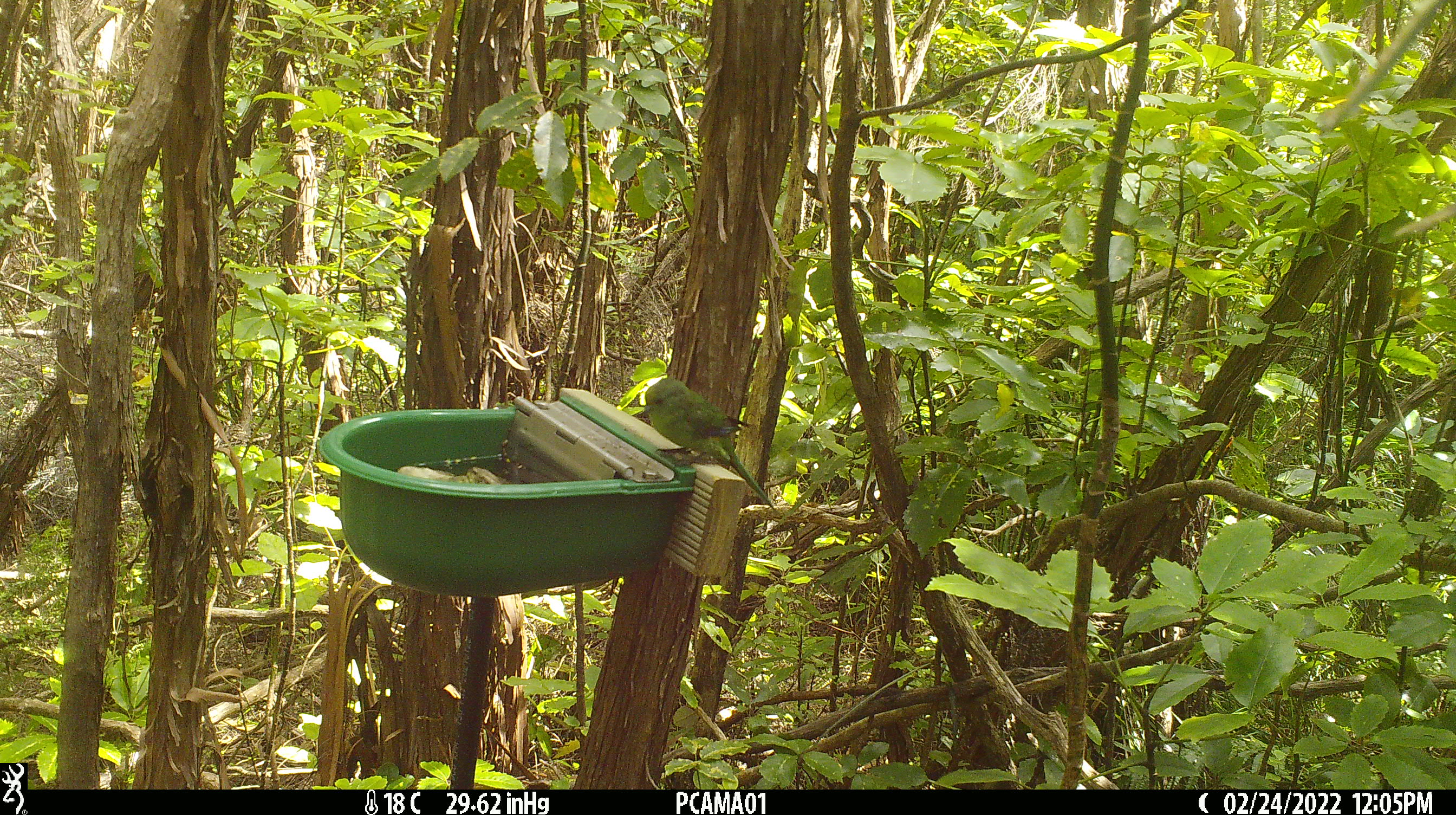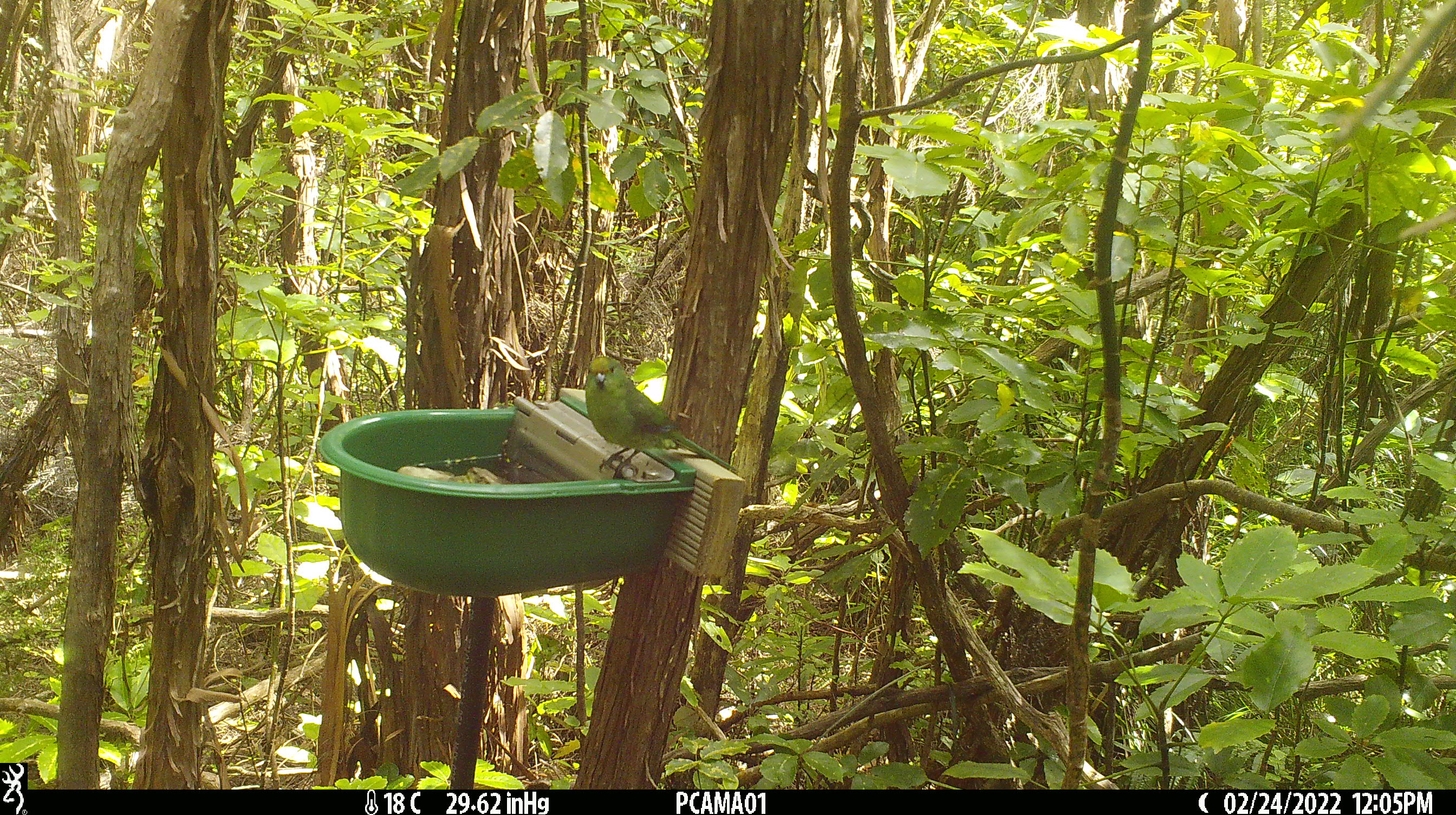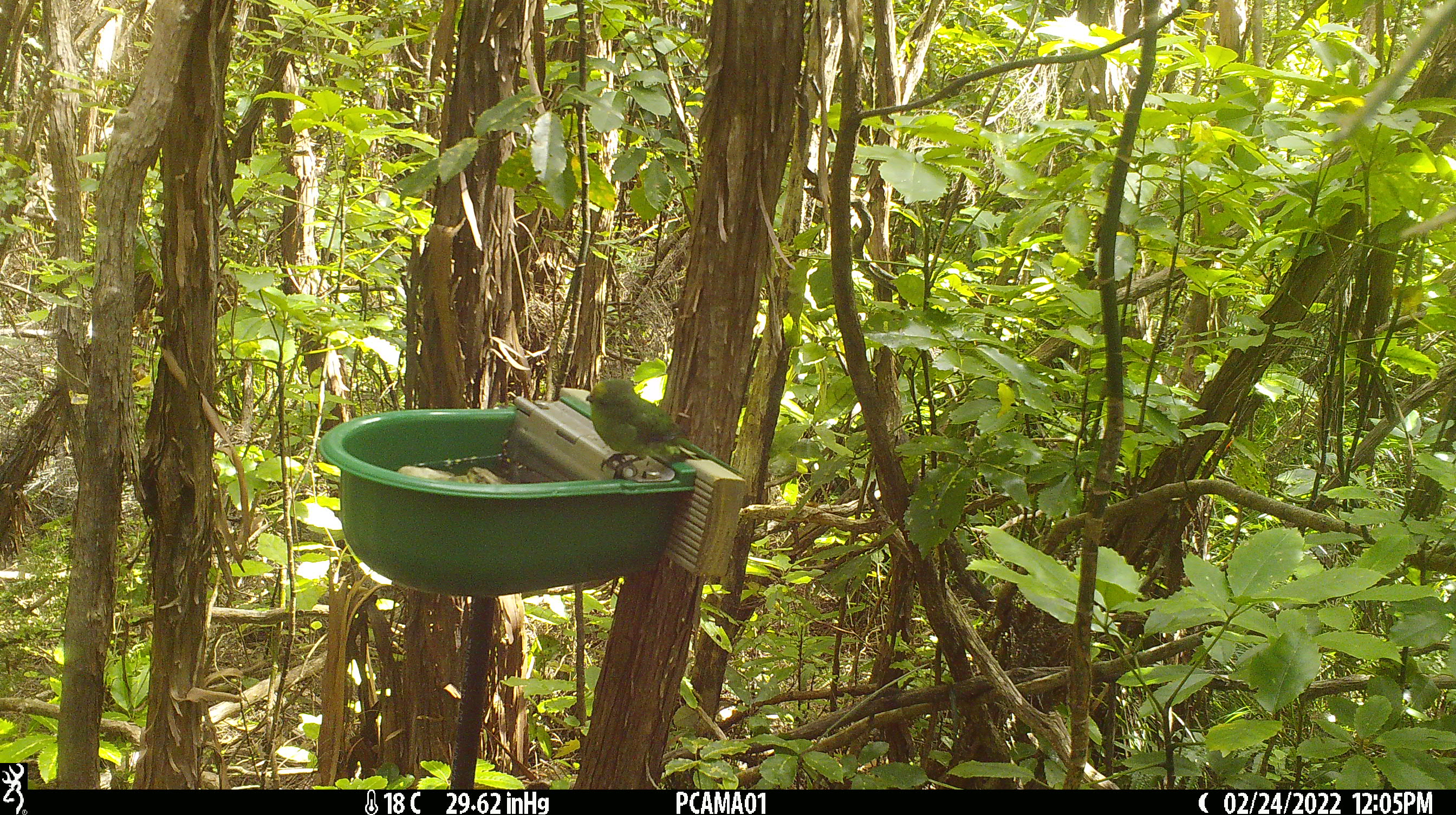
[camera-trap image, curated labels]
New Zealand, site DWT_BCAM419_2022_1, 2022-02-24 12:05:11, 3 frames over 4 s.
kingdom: Animalia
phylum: Chordata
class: Aves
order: Psittaciformes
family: Psittaculidae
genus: Cyanoramphus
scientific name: Cyanoramphus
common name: parakeet